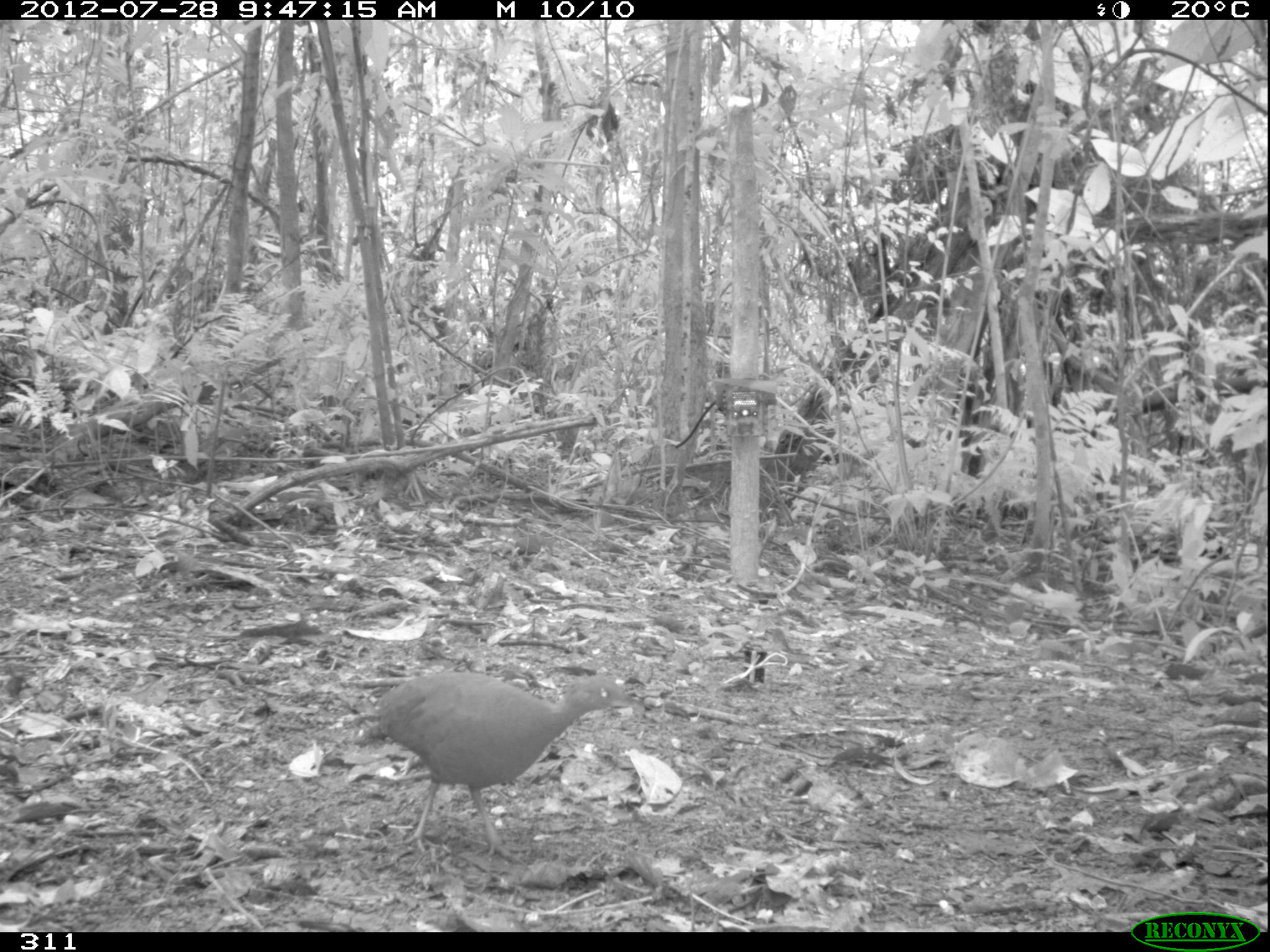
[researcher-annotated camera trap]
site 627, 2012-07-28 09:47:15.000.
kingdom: Animalia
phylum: Chordata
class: Aves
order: Galliformes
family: Phasianidae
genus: Alectoris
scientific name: Alectoris rufa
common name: red-legged partridge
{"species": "Alectoris rufa (red-legged partridge)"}